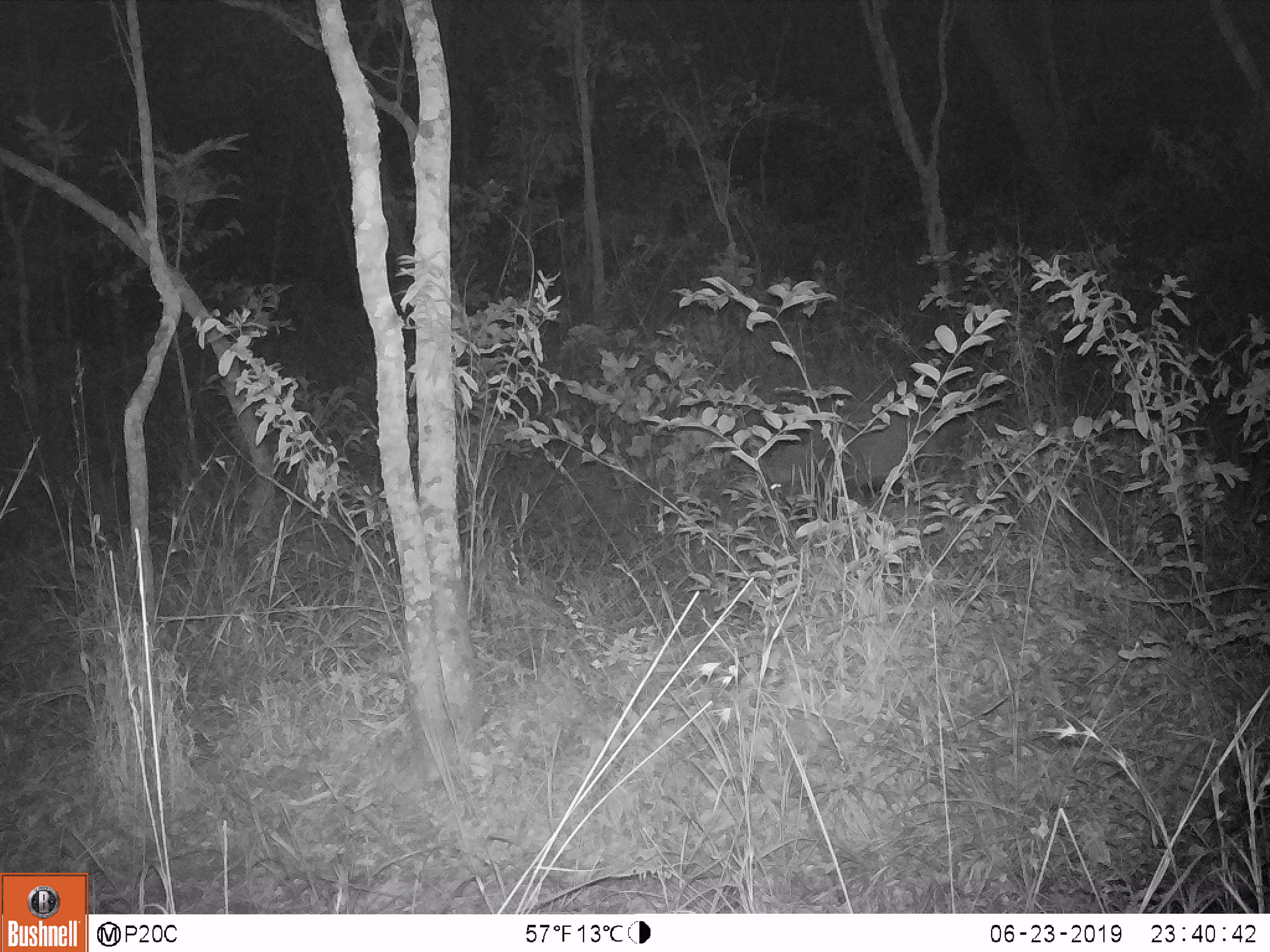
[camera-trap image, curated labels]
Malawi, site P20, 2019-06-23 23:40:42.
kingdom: Animalia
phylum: Chordata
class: Mammalia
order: Artiodactyla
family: Suidae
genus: Potamochoerus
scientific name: Potamochoerus larvatus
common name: bushpig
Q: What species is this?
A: Bushpig (Potamochoerus larvatus).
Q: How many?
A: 1.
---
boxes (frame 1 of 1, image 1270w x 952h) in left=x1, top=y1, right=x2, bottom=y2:
bushpig: left=749, top=395, right=952, bottom=532